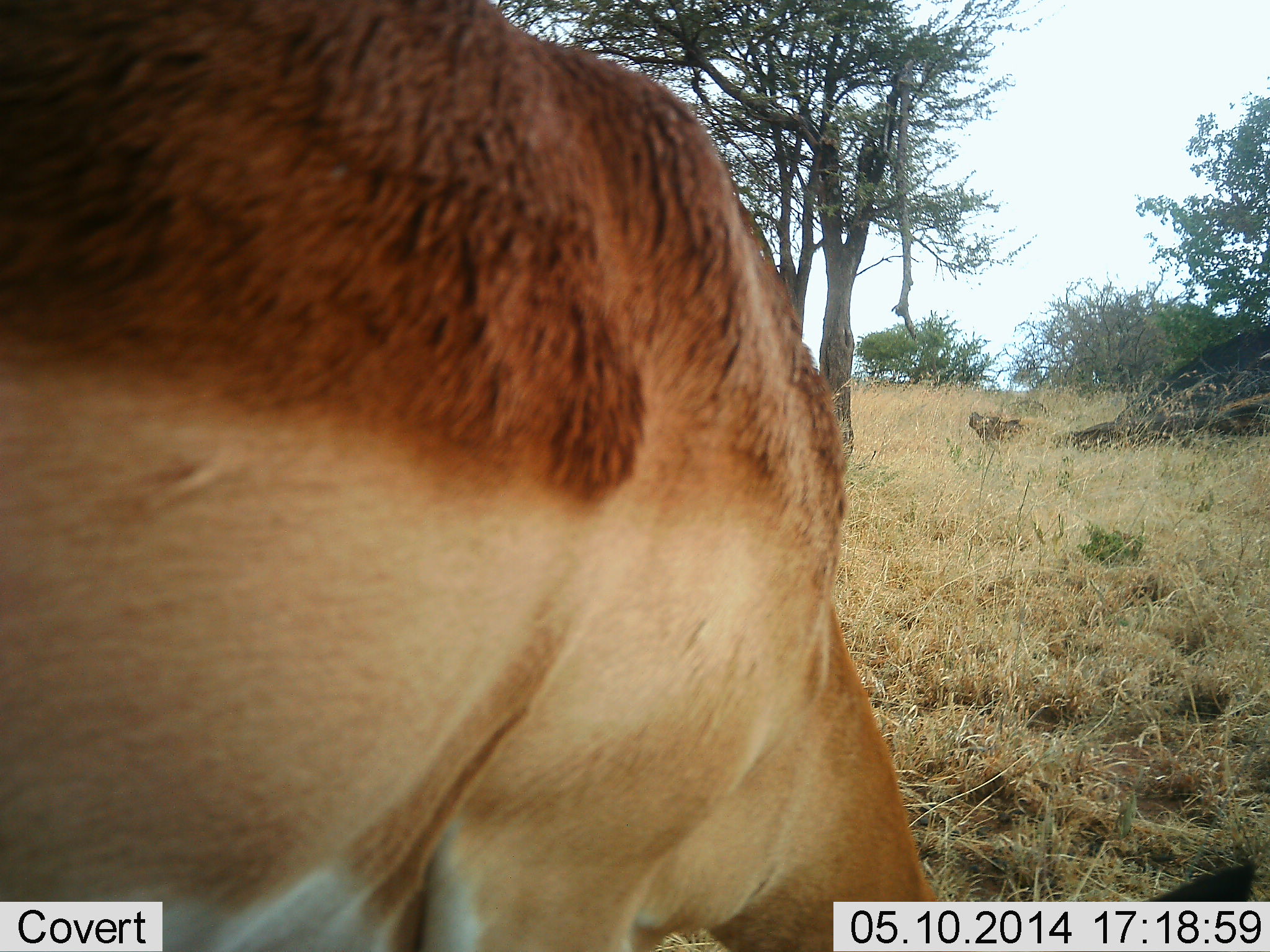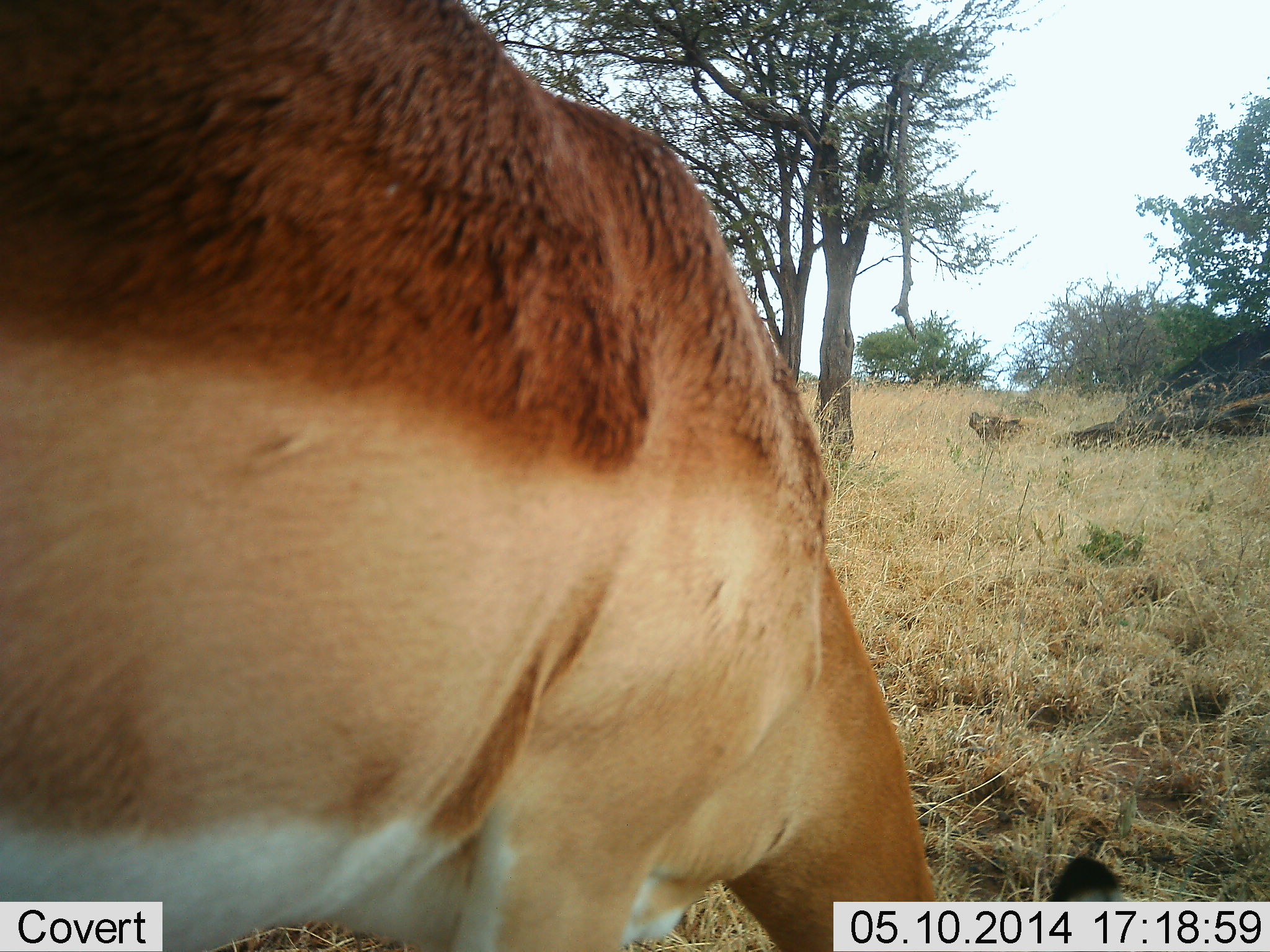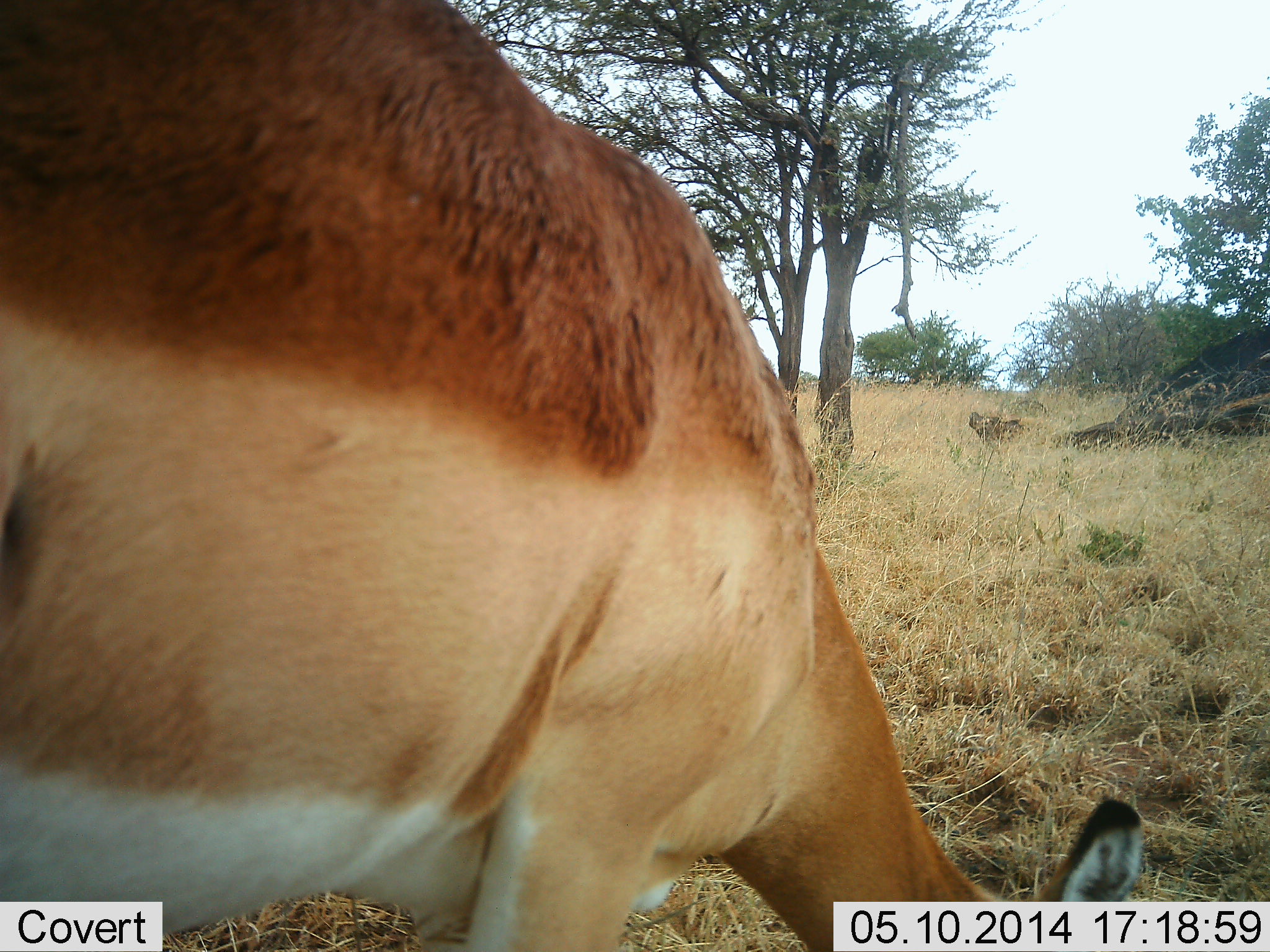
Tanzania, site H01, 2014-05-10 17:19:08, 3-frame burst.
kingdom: Animalia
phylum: Chordata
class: Mammalia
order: Artiodactyla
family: Bovidae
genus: Aepyceros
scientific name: Aepyceros melampus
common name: impala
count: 1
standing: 20%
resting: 0%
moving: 0%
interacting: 0%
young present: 0%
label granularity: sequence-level